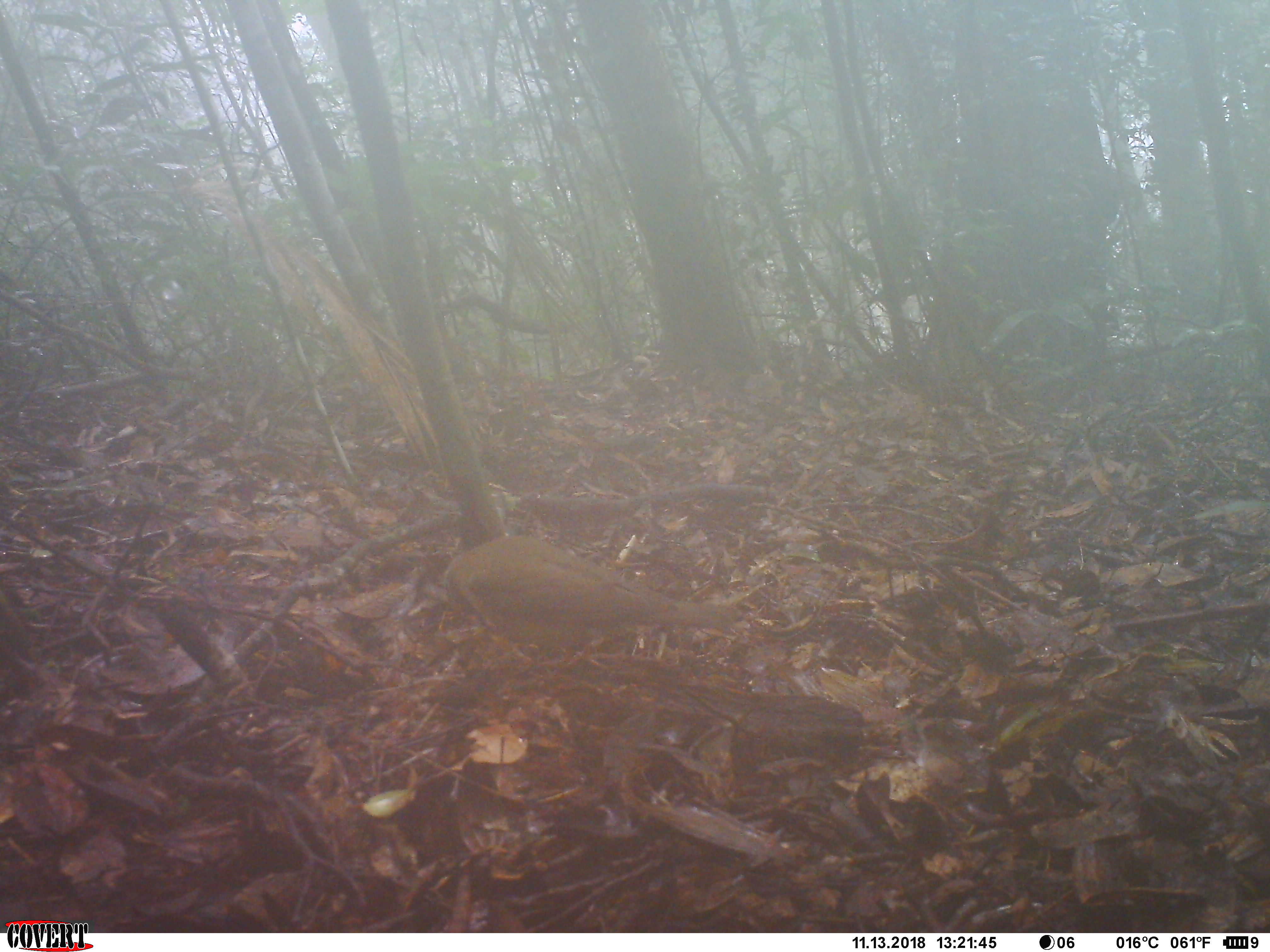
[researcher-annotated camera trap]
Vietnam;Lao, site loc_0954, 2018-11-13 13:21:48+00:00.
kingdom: Animalia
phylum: Chordata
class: Aves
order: Passeriformes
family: Turdidae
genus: Turdus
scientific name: Turdus obscurus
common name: eyebrowed thrush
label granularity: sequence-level